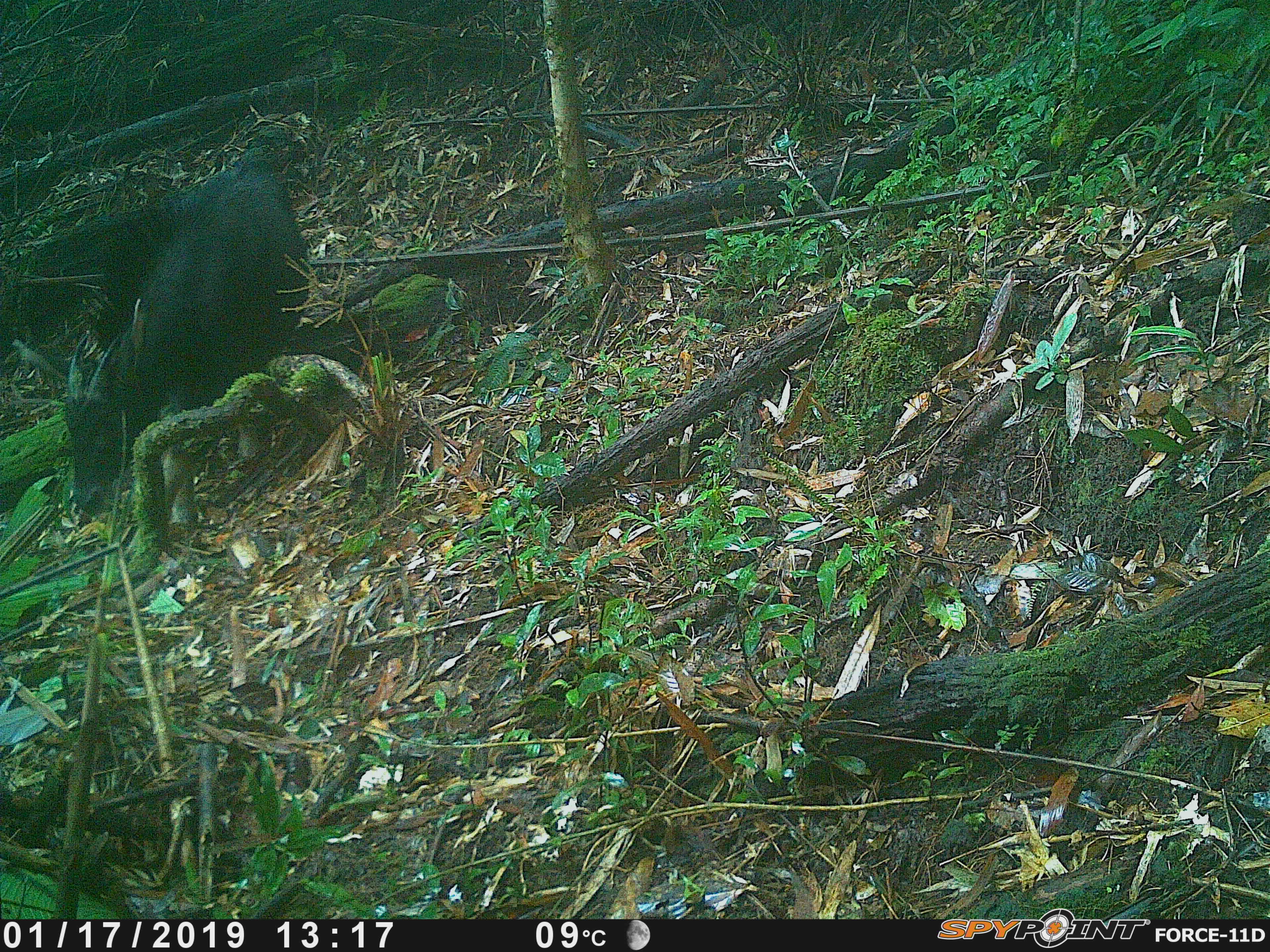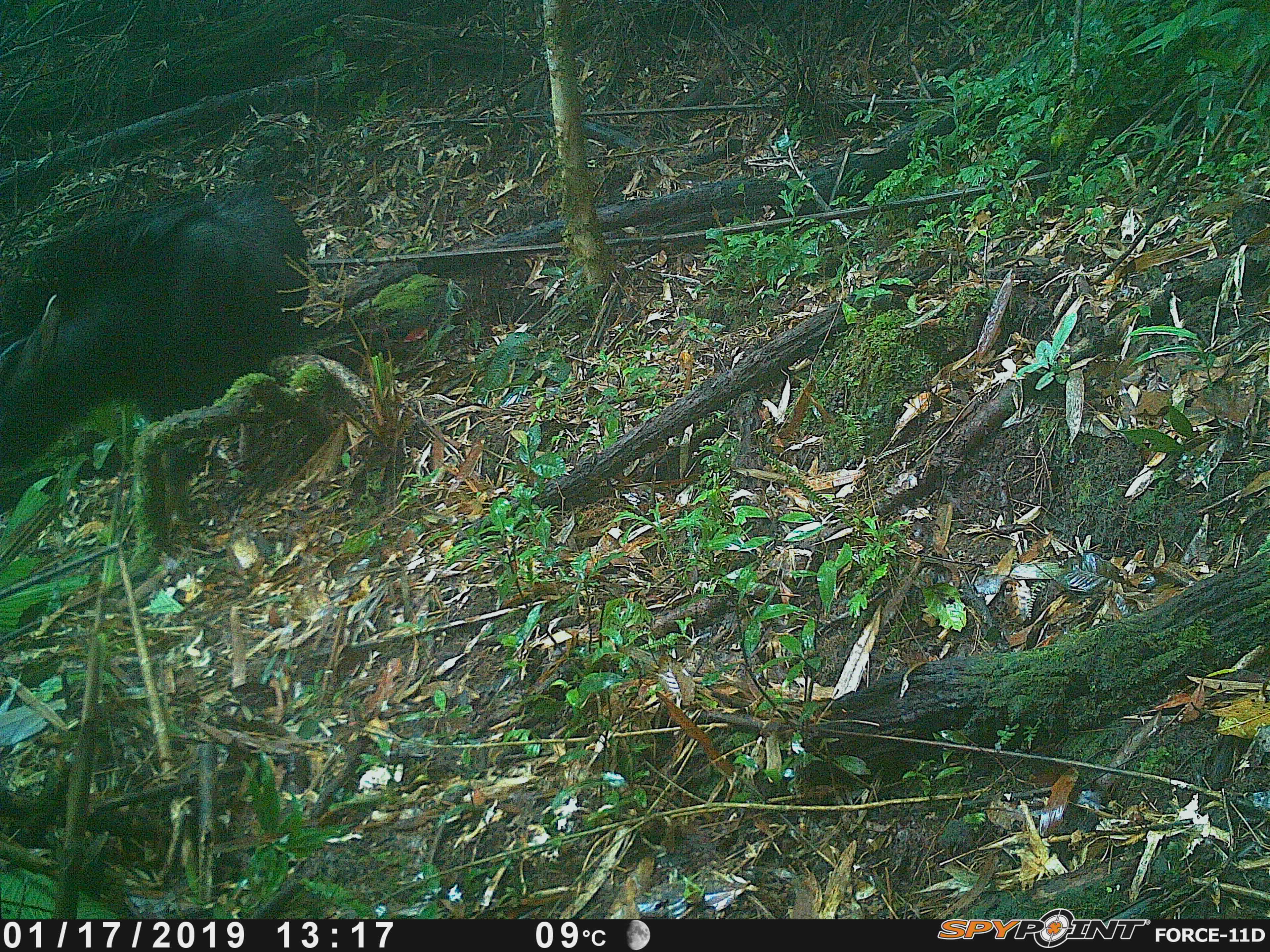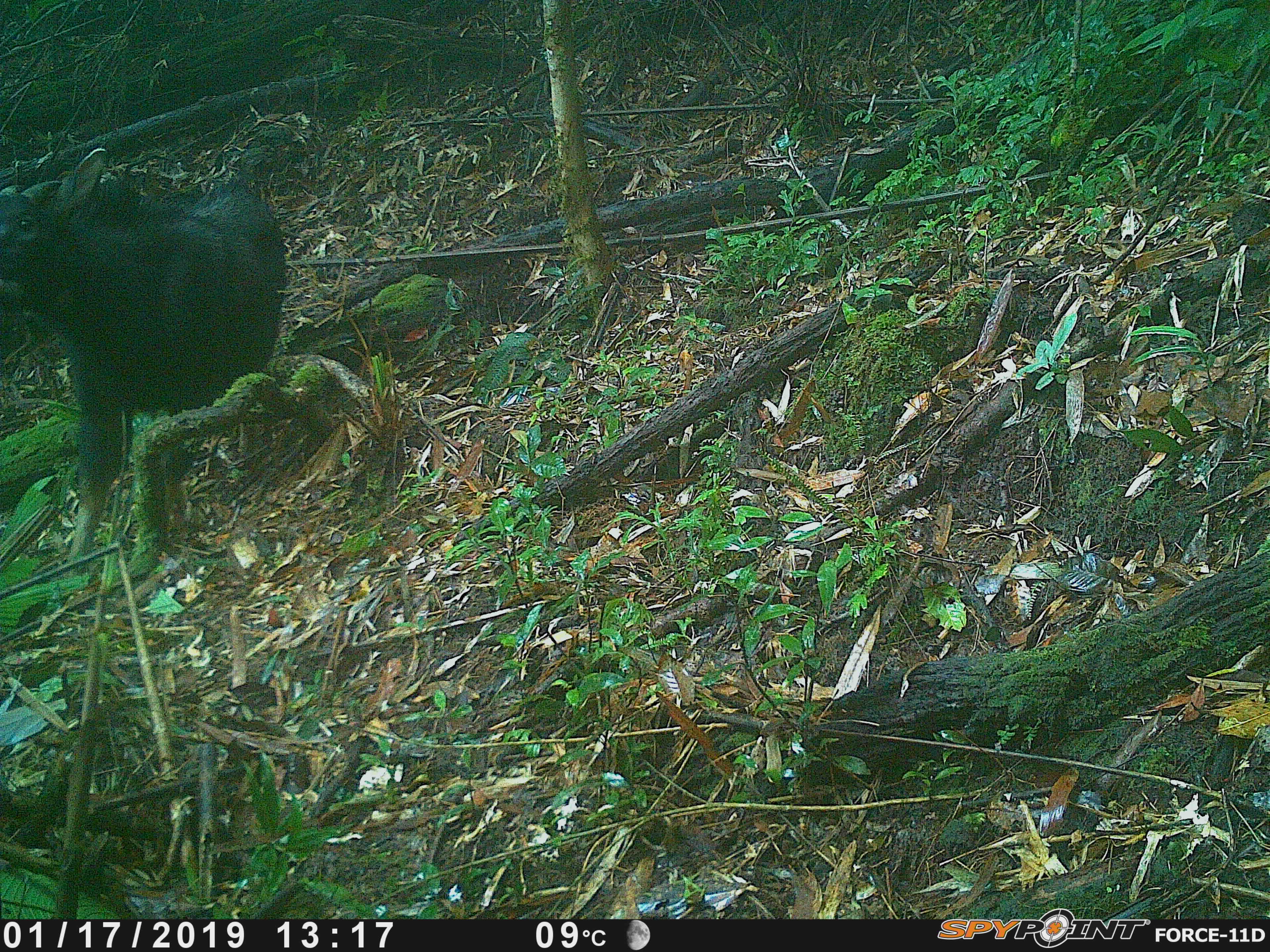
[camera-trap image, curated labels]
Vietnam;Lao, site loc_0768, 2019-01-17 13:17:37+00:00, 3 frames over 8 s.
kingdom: Animalia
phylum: Chordata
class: Mammalia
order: Artiodactyla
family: Bovidae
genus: Capricornis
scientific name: Capricornis sumatraensis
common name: chinese serow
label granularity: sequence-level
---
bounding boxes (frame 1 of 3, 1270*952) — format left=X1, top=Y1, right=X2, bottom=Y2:
chinese serow: left=63, top=155, right=310, bottom=524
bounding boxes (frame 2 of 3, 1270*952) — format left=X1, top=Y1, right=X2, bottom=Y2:
chinese serow: left=0, top=180, right=315, bottom=476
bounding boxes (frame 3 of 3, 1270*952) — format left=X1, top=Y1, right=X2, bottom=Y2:
chinese serow: left=0, top=144, right=288, bottom=573